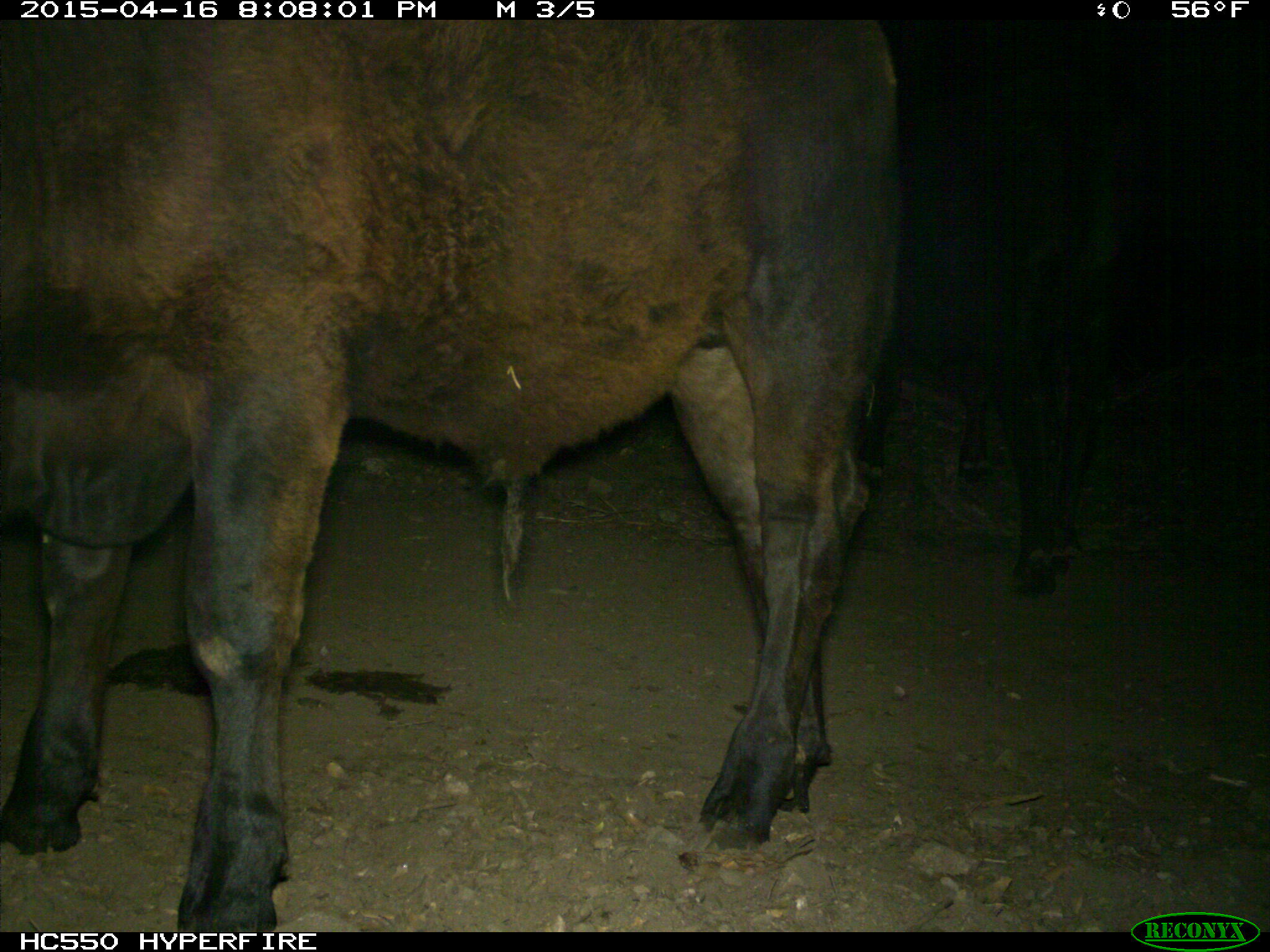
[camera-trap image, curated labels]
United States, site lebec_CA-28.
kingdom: Animalia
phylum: Chordata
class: Mammalia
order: Artiodactyla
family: Bovidae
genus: Bos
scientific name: Bos taurus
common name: domestic cow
Bos taurus (domestic cow).